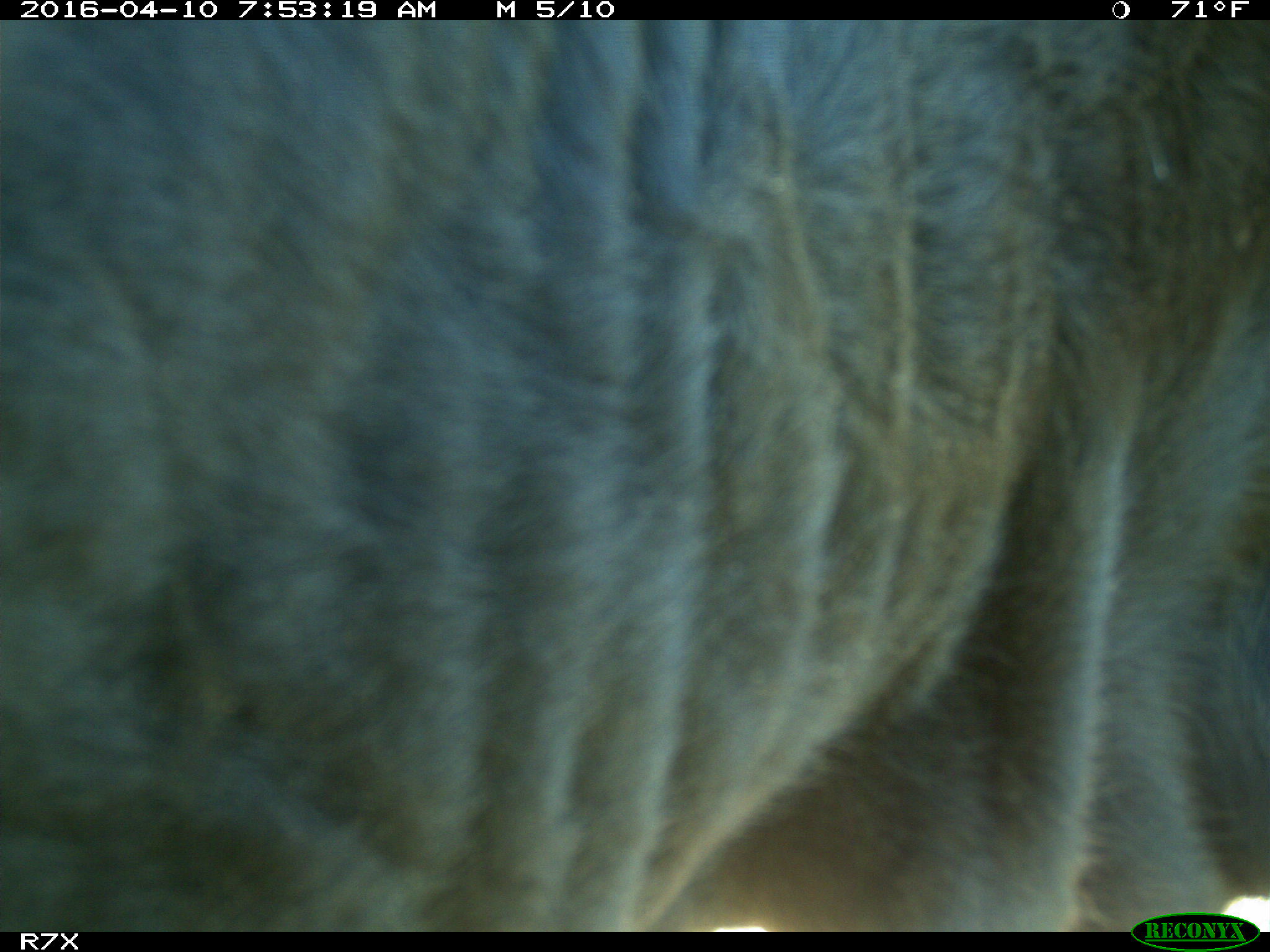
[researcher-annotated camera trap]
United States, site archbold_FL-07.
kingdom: Animalia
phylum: Chordata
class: Mammalia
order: Artiodactyla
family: Bovidae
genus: Bos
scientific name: Bos taurus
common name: domestic cow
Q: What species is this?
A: Bos taurus (domestic cow).